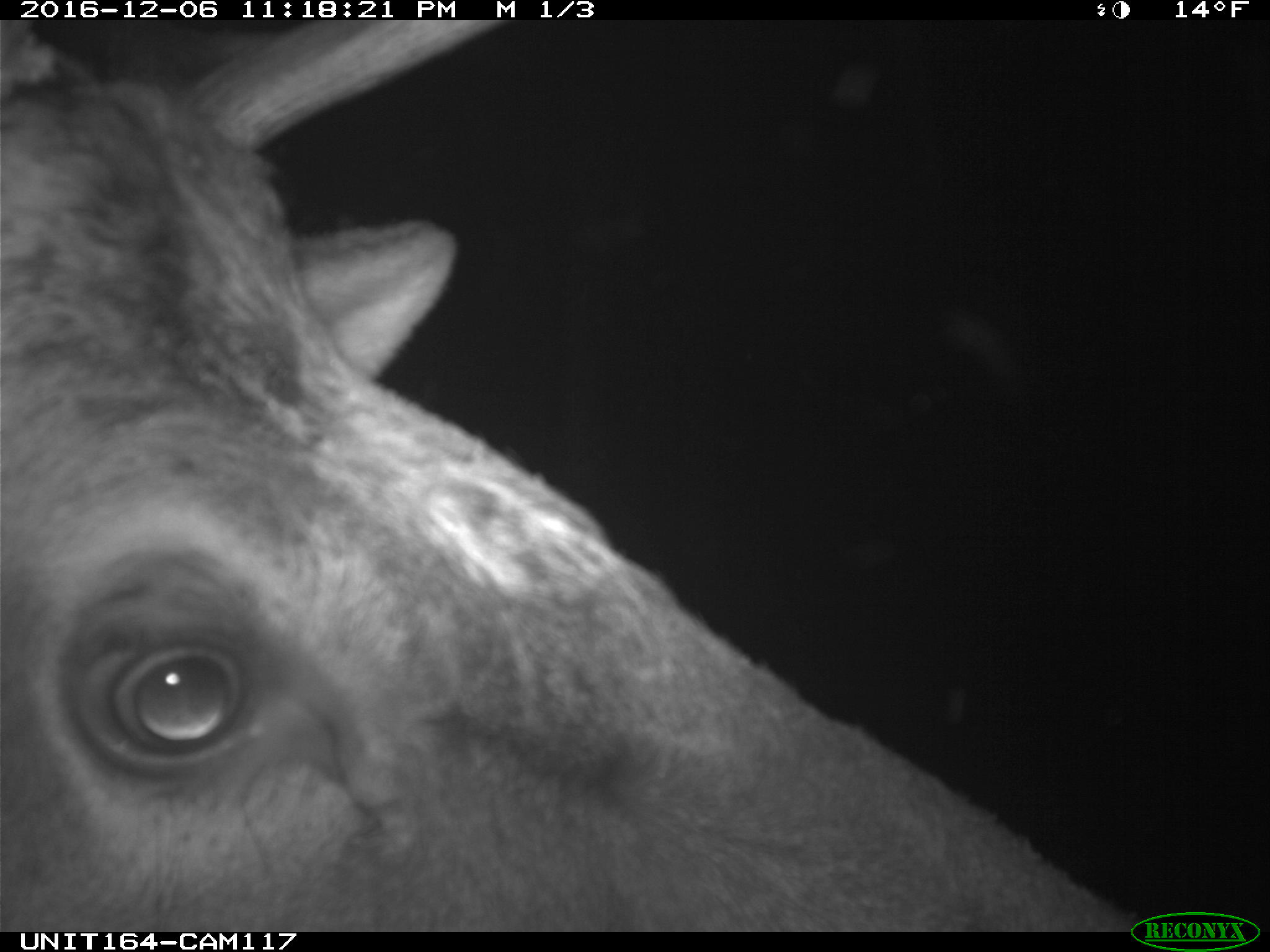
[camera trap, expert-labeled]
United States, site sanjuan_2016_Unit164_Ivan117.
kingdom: Animalia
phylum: Chordata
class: Mammalia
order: Artiodactyla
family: Cervidae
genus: Cervus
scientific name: Cervus elaphus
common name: red deer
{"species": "Cervus elaphus (red deer)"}